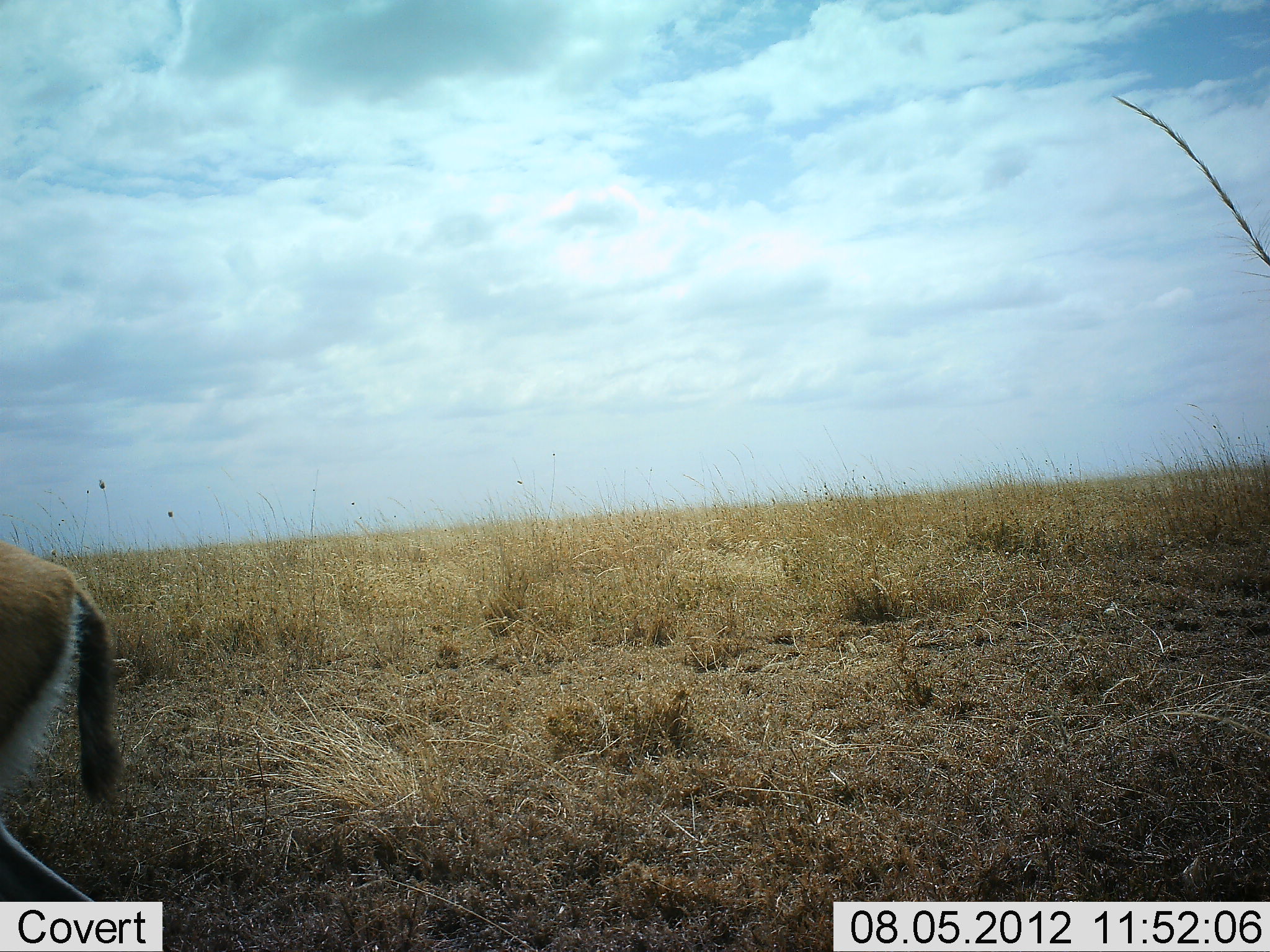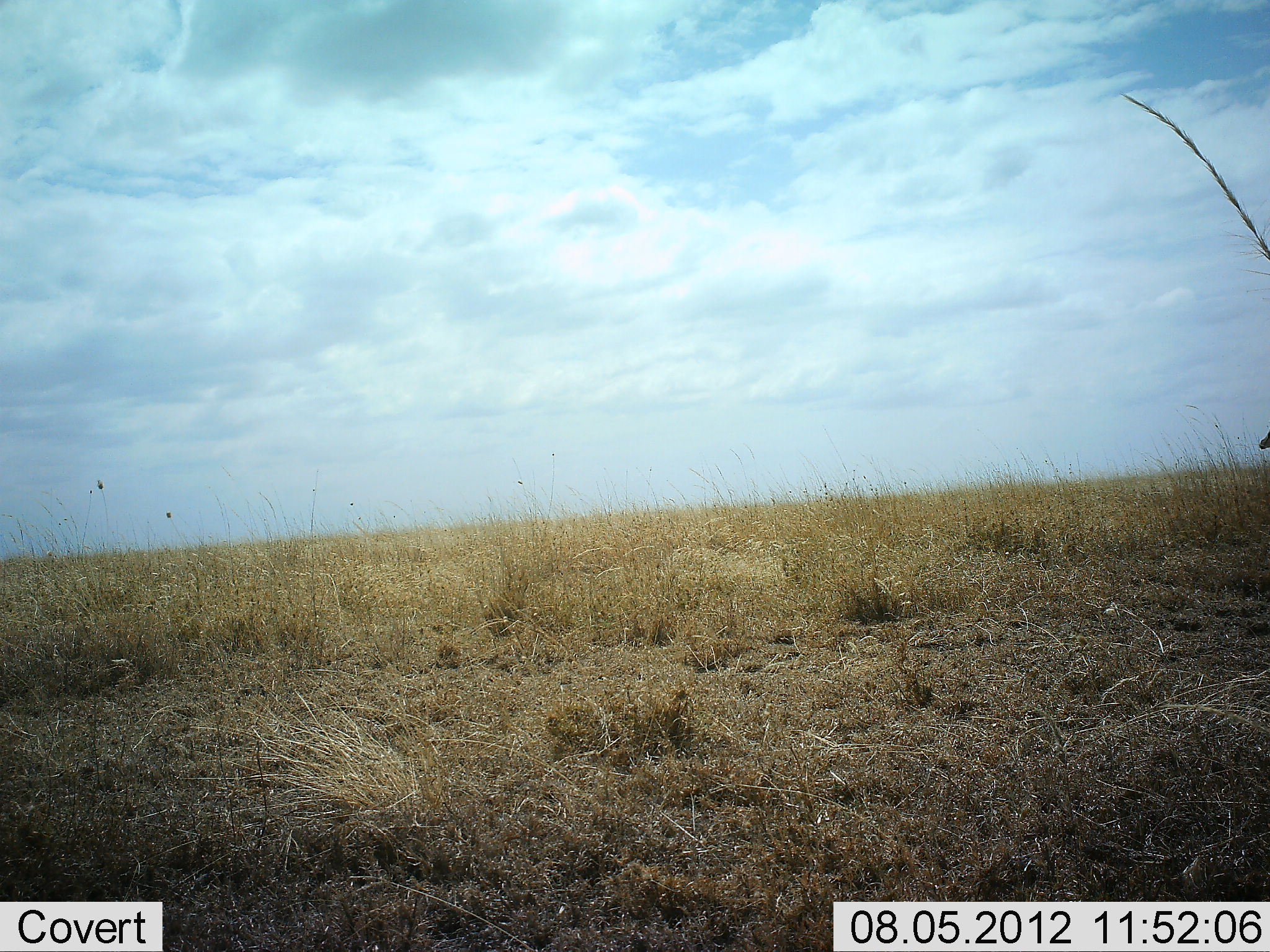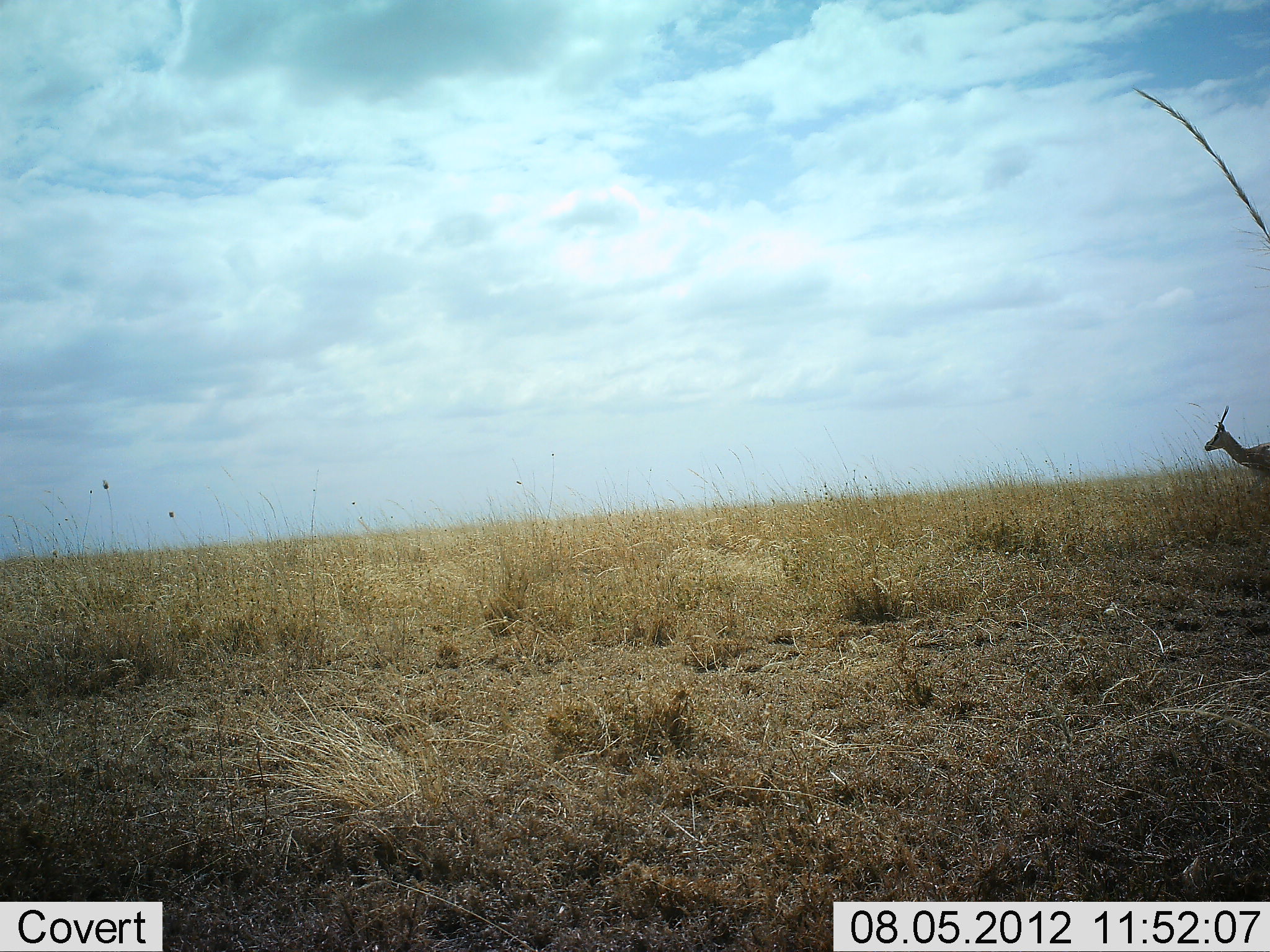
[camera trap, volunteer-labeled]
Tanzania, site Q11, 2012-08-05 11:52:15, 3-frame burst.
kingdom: Animalia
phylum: Chordata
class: Mammalia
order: Artiodactyla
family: Bovidae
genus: Eudorcas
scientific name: Eudorcas thomsonii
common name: thomson's gazelle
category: gazellethomsons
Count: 2.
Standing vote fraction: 0%.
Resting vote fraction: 0%.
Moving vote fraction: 100%.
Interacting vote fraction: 0%.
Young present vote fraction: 0%.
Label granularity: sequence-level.